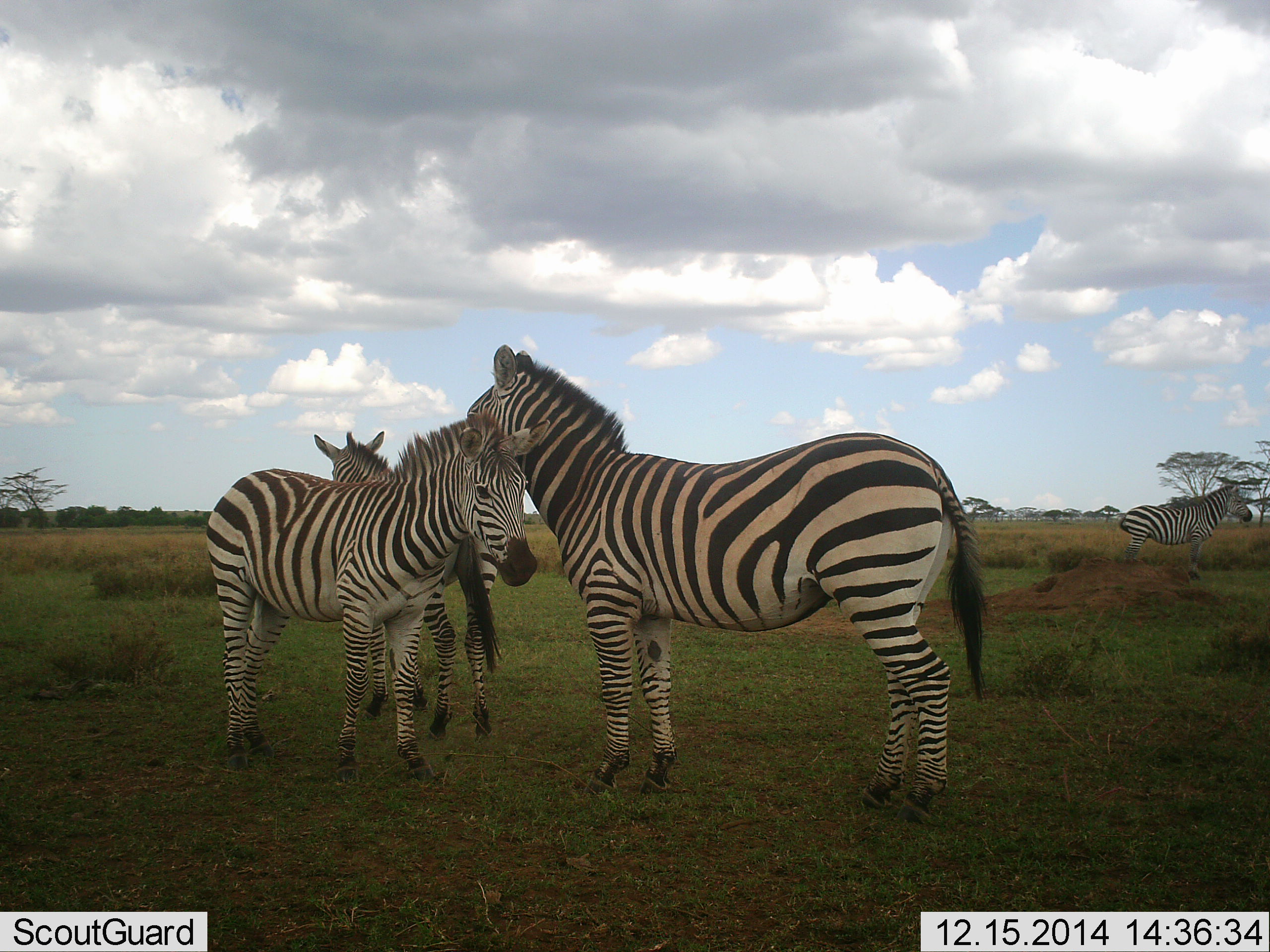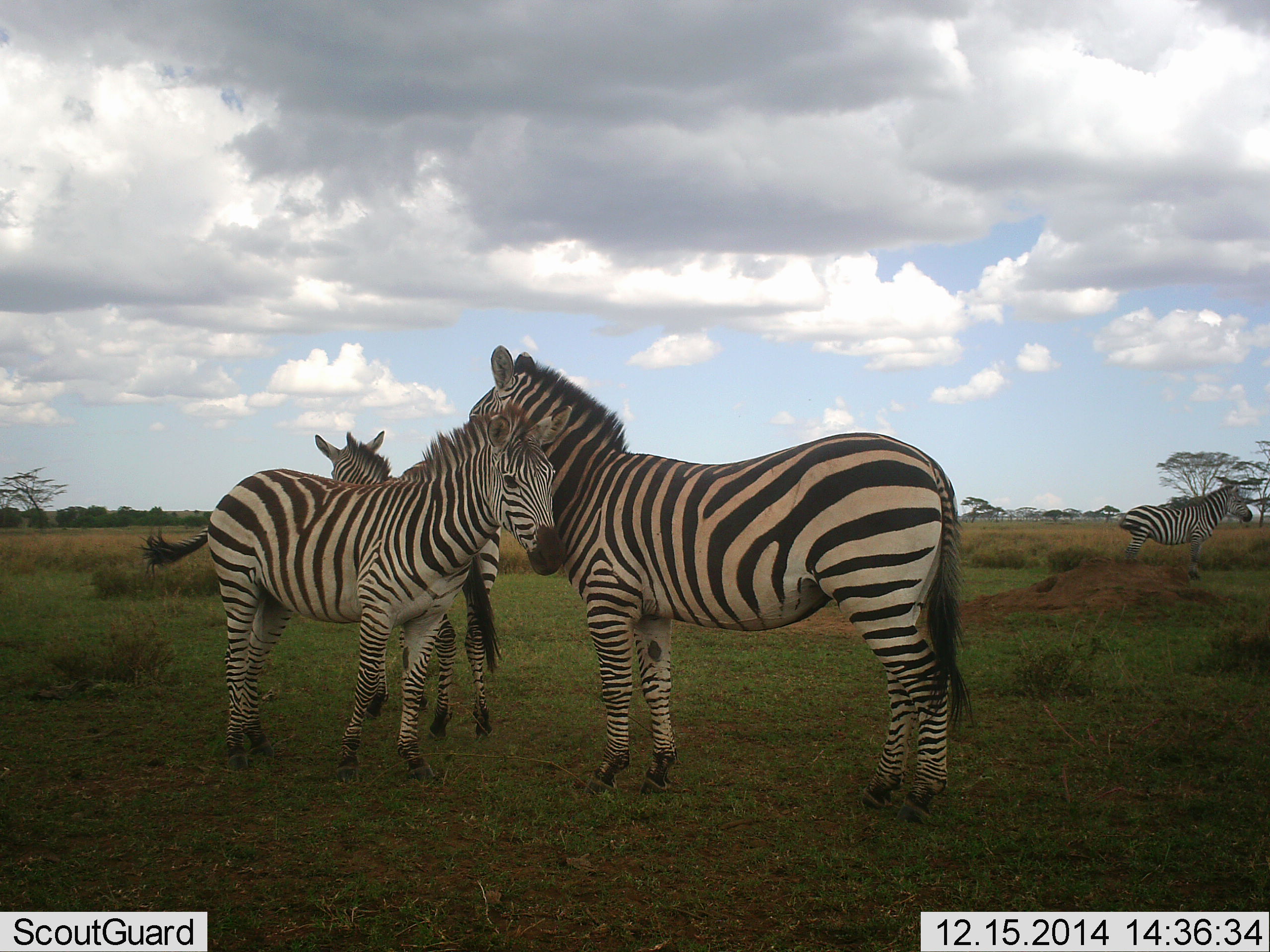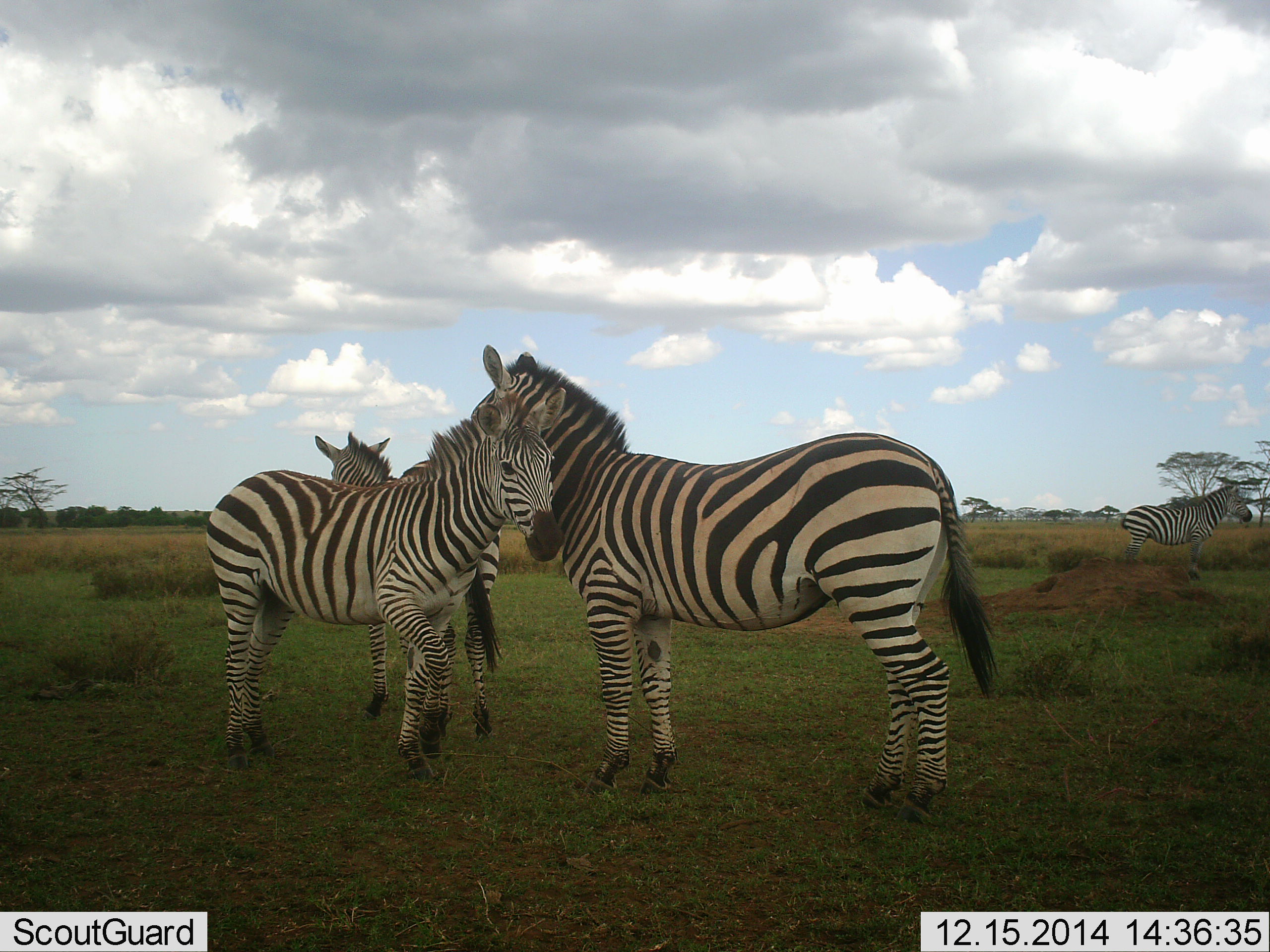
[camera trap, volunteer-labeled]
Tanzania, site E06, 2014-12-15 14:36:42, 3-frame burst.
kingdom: Animalia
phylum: Chordata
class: Mammalia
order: Perissodactyla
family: Equidae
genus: Equus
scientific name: Equus quagga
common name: plains zebra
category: zebra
Zebra (plains zebra) (Equus quagga), count 4. Behavior (volunteer vote fractions): standing 90%, resting 0%, moving 0%, interacting 60%. Young present (vote fraction): 20%. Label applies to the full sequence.